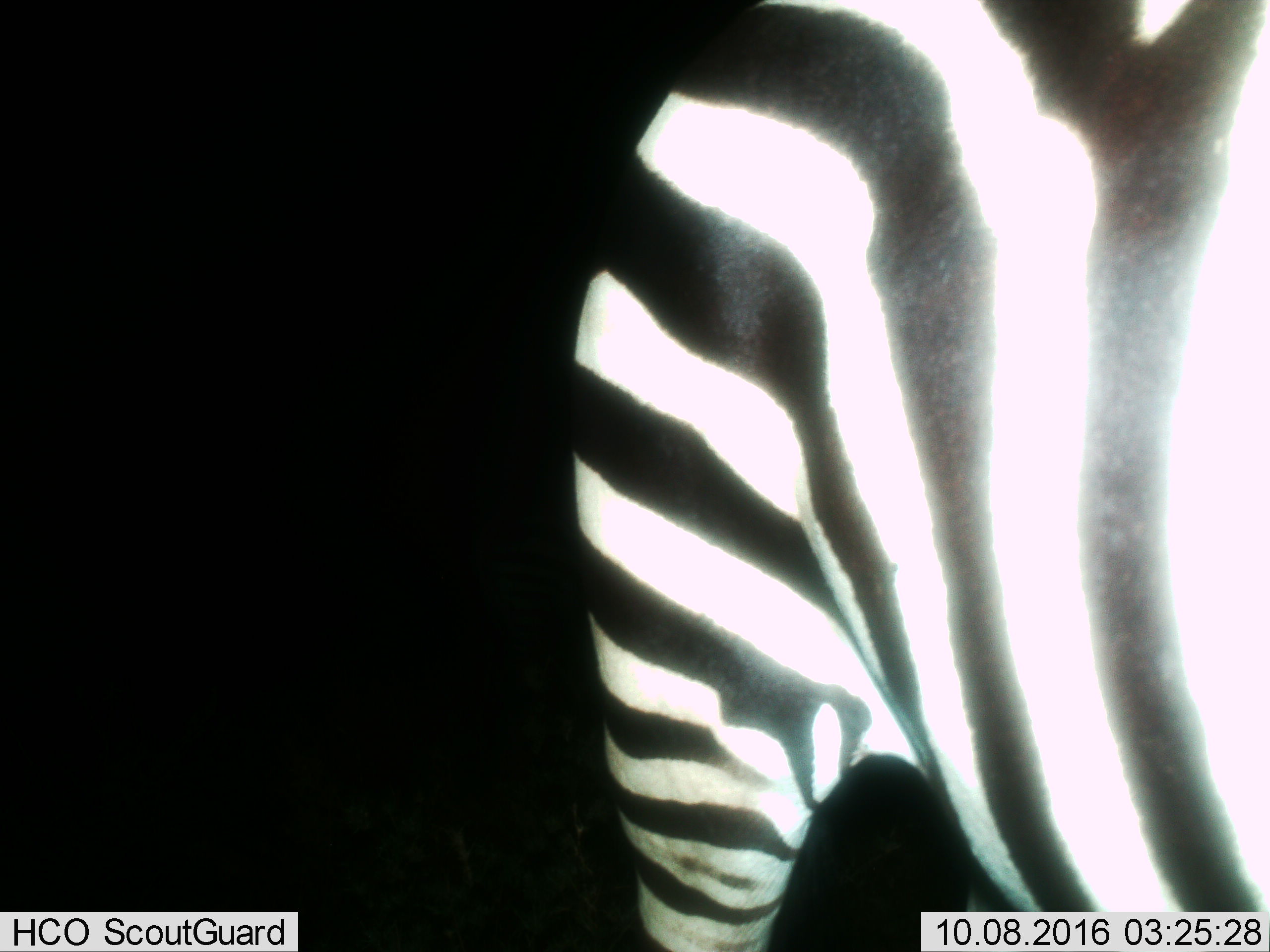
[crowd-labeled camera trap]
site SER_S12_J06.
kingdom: Animalia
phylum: Chordata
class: Mammalia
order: Perissodactyla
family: Equidae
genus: Equus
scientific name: Equus quagga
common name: plains zebra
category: zebraplains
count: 1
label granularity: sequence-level